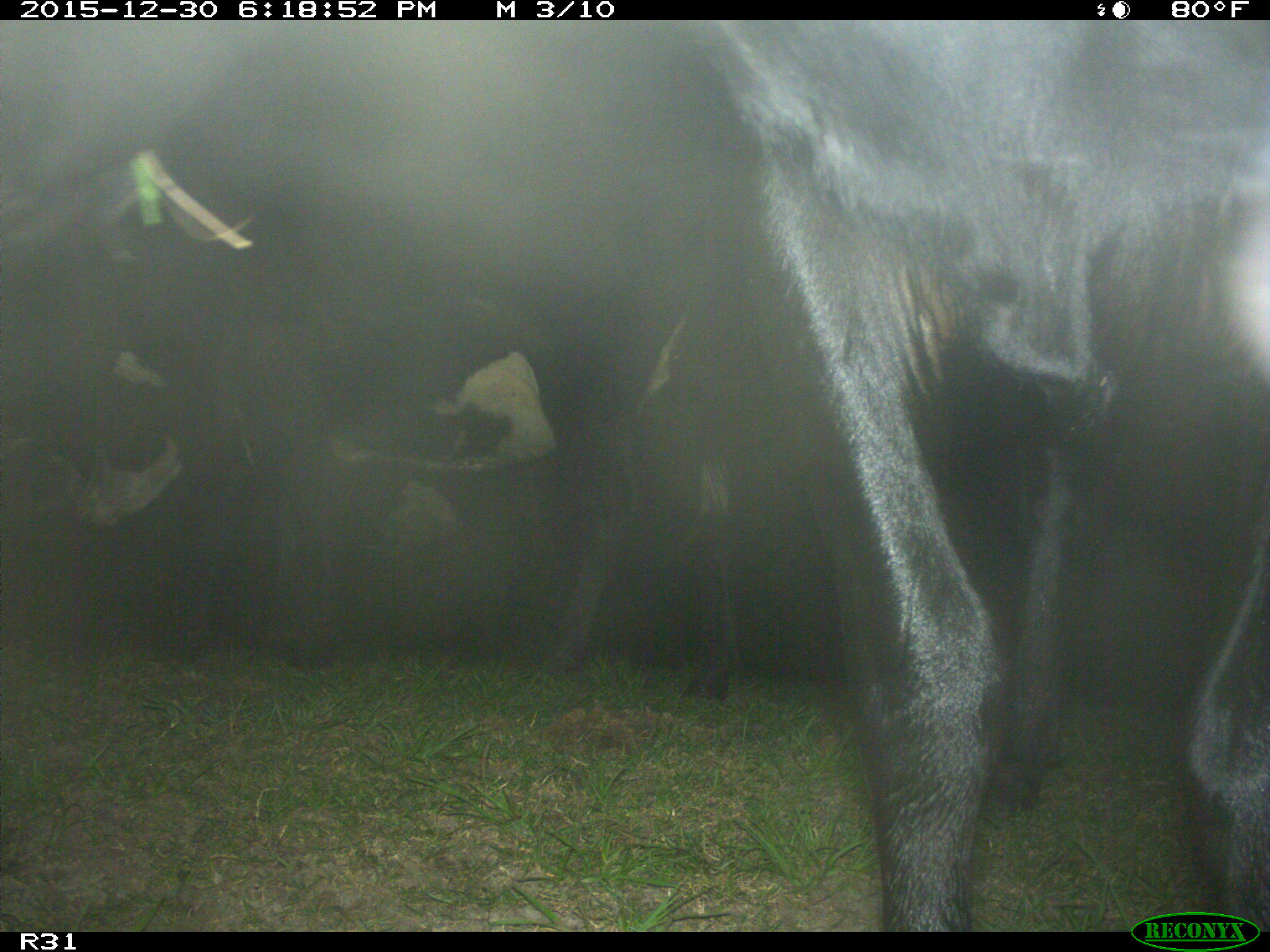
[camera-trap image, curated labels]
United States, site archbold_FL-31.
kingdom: Animalia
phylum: Chordata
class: Mammalia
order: Artiodactyla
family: Bovidae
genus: Bos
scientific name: Bos taurus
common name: domestic cow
Bos taurus (domestic cow).